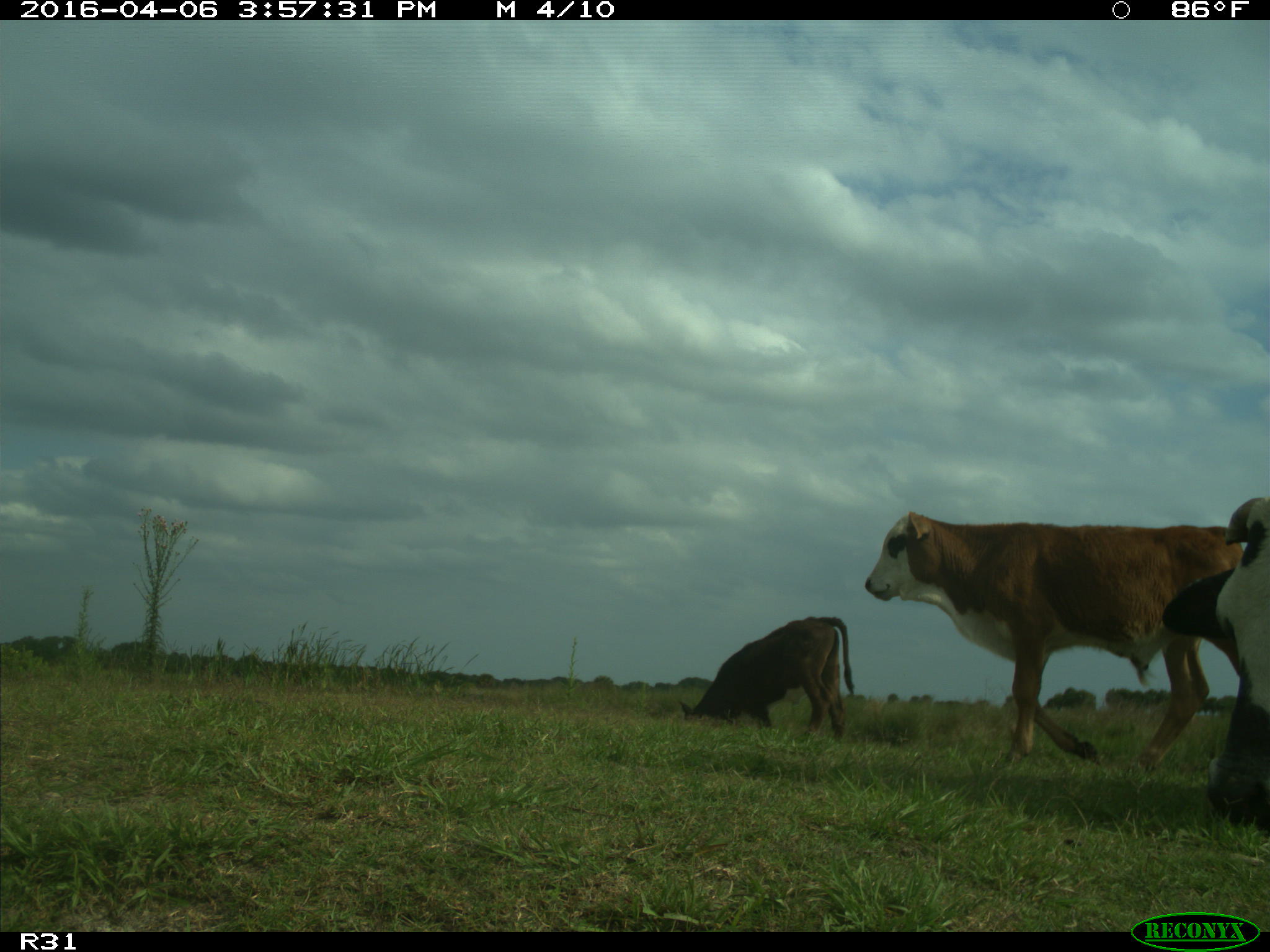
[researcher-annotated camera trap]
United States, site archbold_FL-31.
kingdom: Animalia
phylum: Chordata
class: Mammalia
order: Artiodactyla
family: Bovidae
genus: Bos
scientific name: Bos taurus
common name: domestic cow